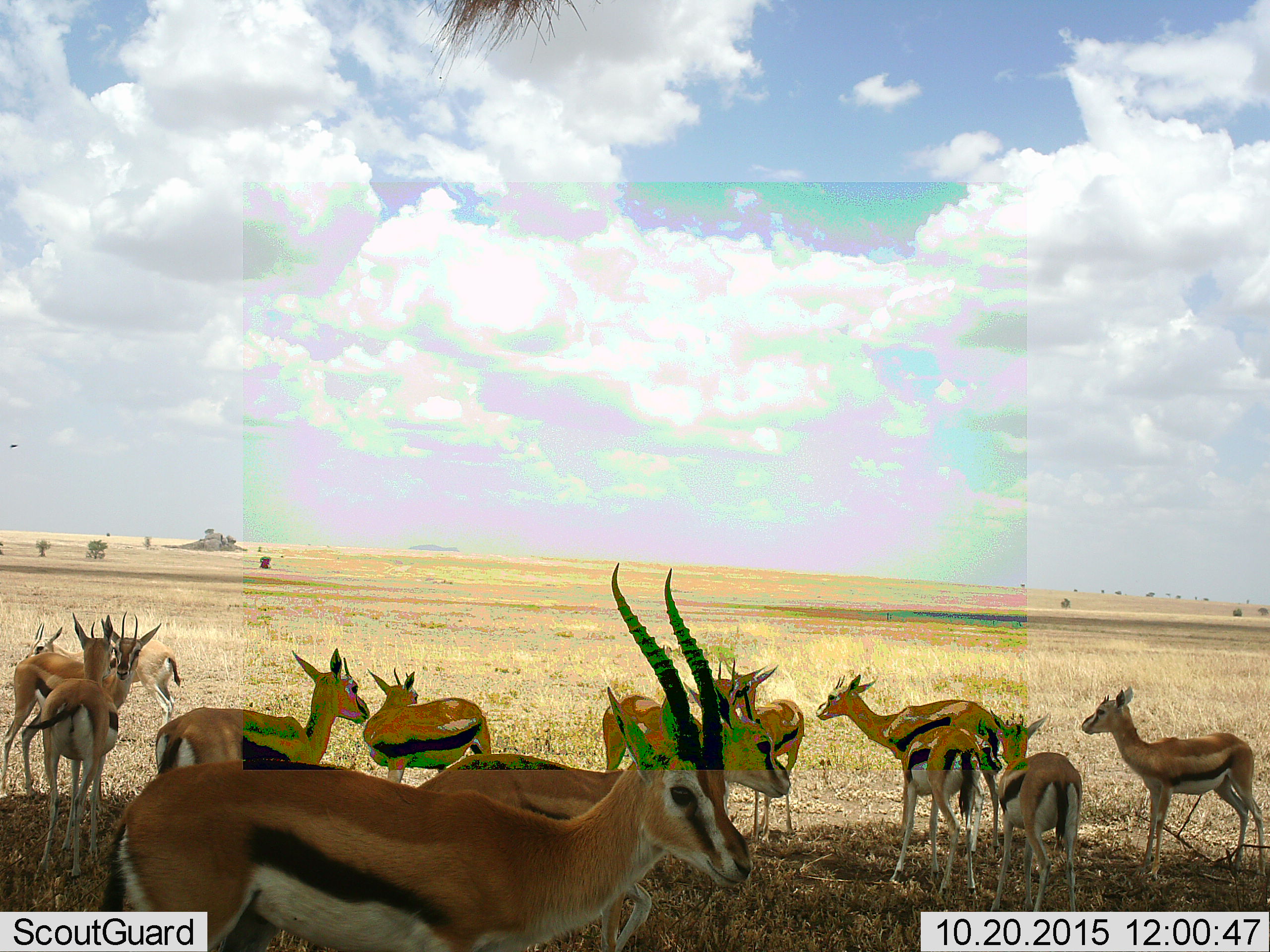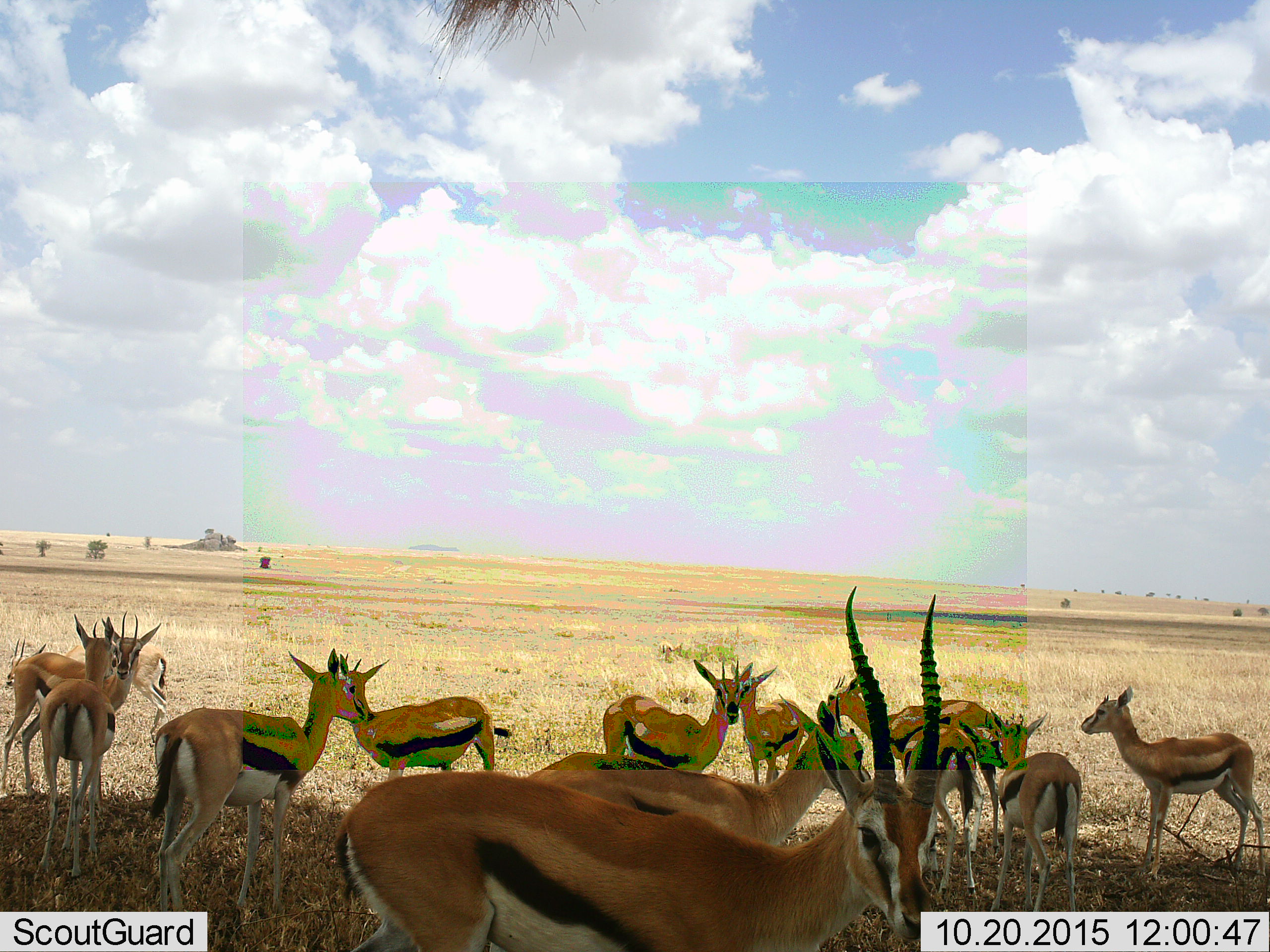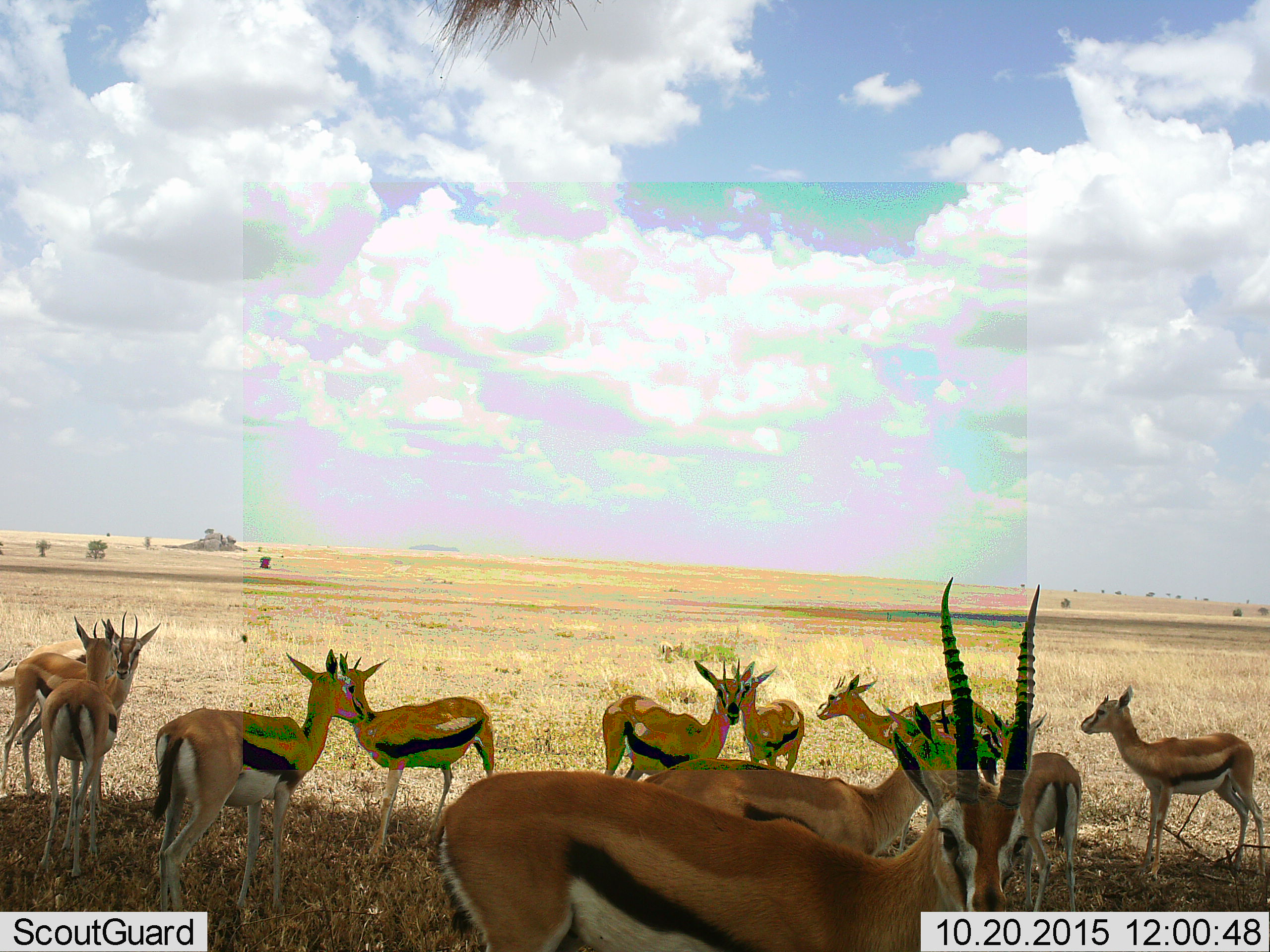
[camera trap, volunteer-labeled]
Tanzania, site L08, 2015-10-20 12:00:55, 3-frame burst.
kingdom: Animalia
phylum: Chordata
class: Mammalia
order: Artiodactyla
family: Bovidae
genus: Eudorcas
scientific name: Eudorcas thomsonii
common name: thomson's gazelle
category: gazellethomsons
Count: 11-50.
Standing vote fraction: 88%.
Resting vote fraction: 0%.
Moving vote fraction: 50%.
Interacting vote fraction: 0%.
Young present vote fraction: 0%.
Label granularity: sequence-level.